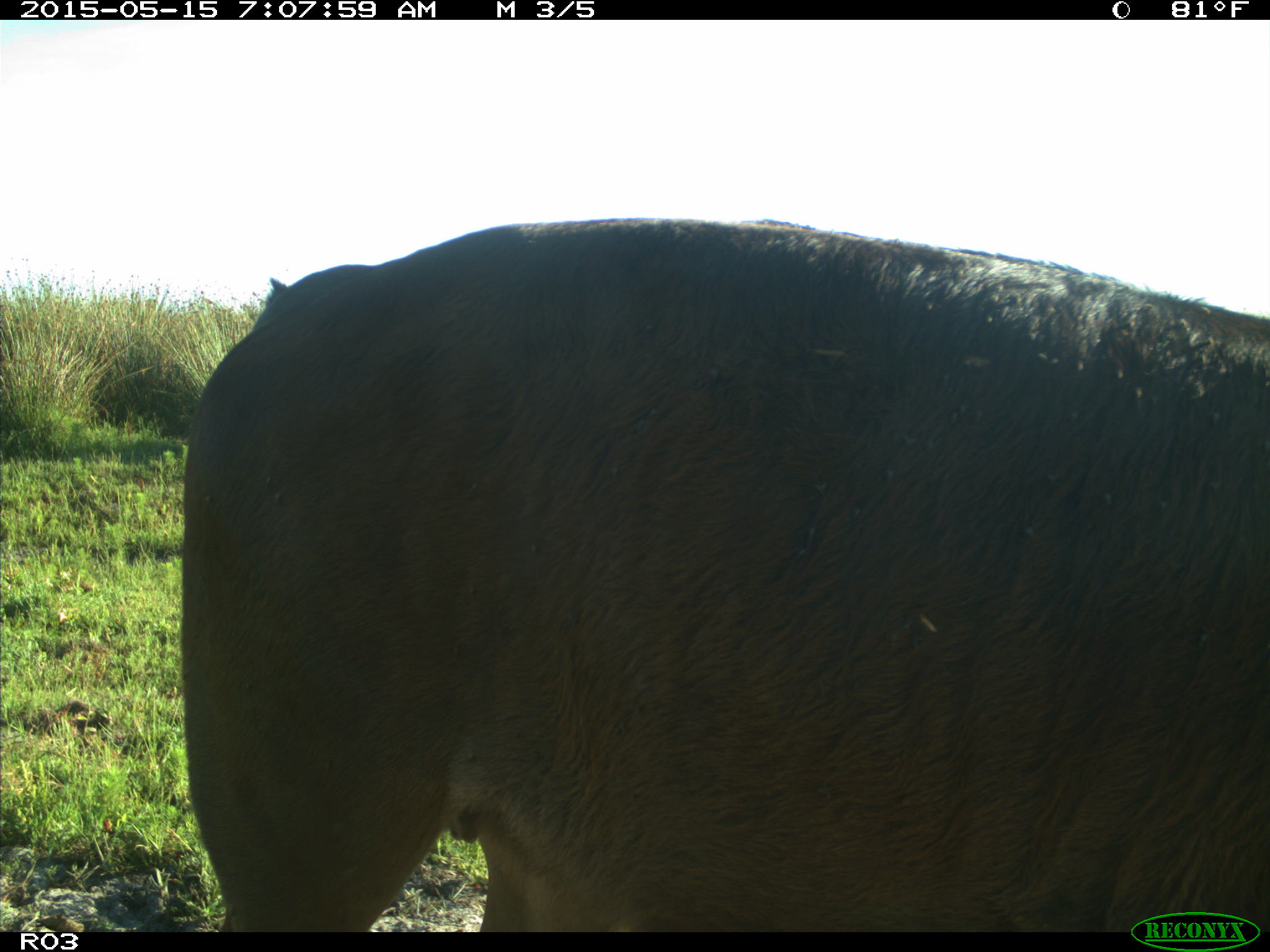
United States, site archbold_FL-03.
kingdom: Animalia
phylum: Chordata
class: Mammalia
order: Artiodactyla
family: Bovidae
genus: Bos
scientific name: Bos taurus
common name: domestic cow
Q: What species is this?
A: Bos taurus (domestic cow).